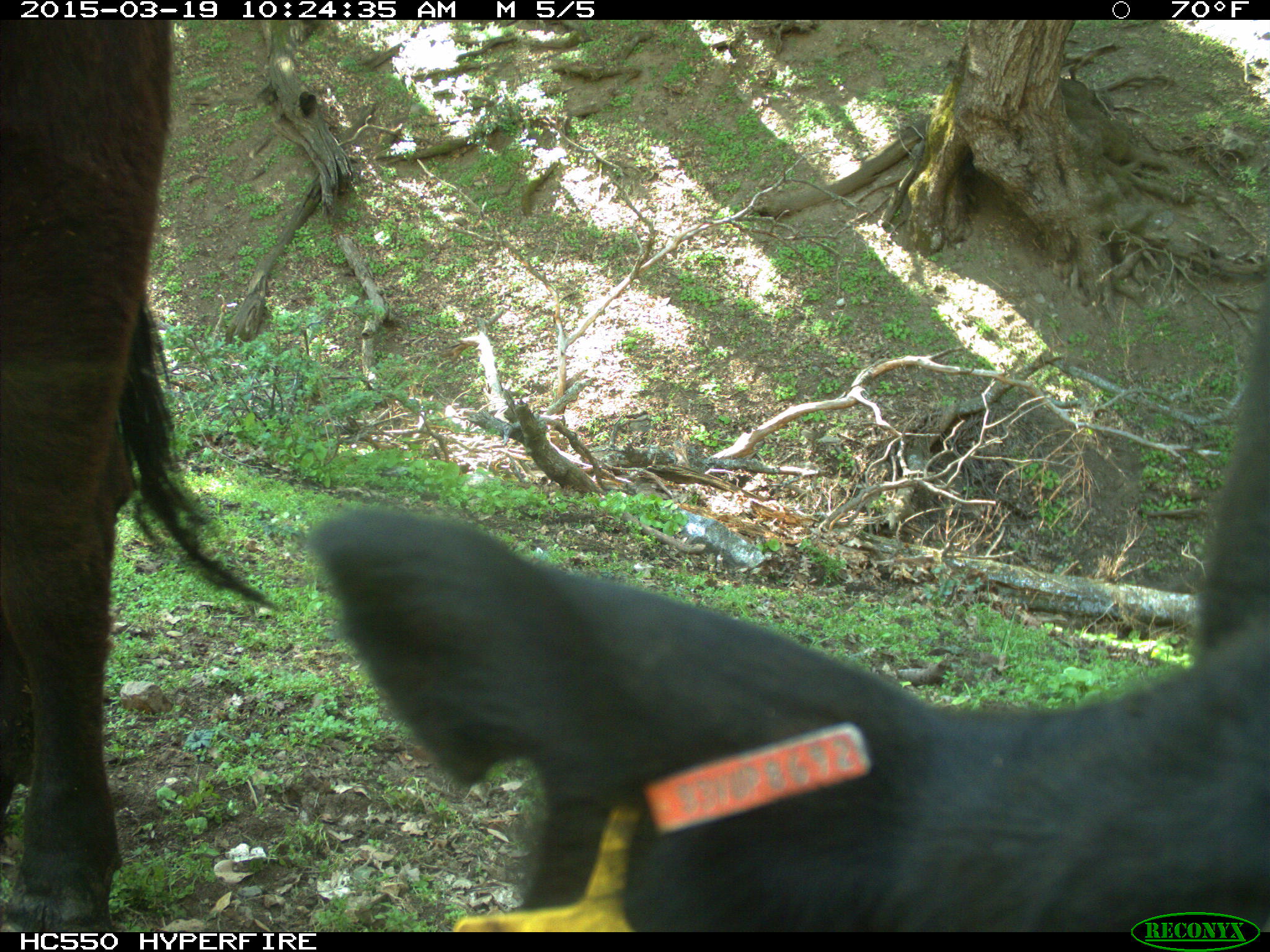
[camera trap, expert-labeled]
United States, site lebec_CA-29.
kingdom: Animalia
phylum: Chordata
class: Mammalia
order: Artiodactyla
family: Bovidae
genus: Bos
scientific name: Bos taurus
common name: domestic cow